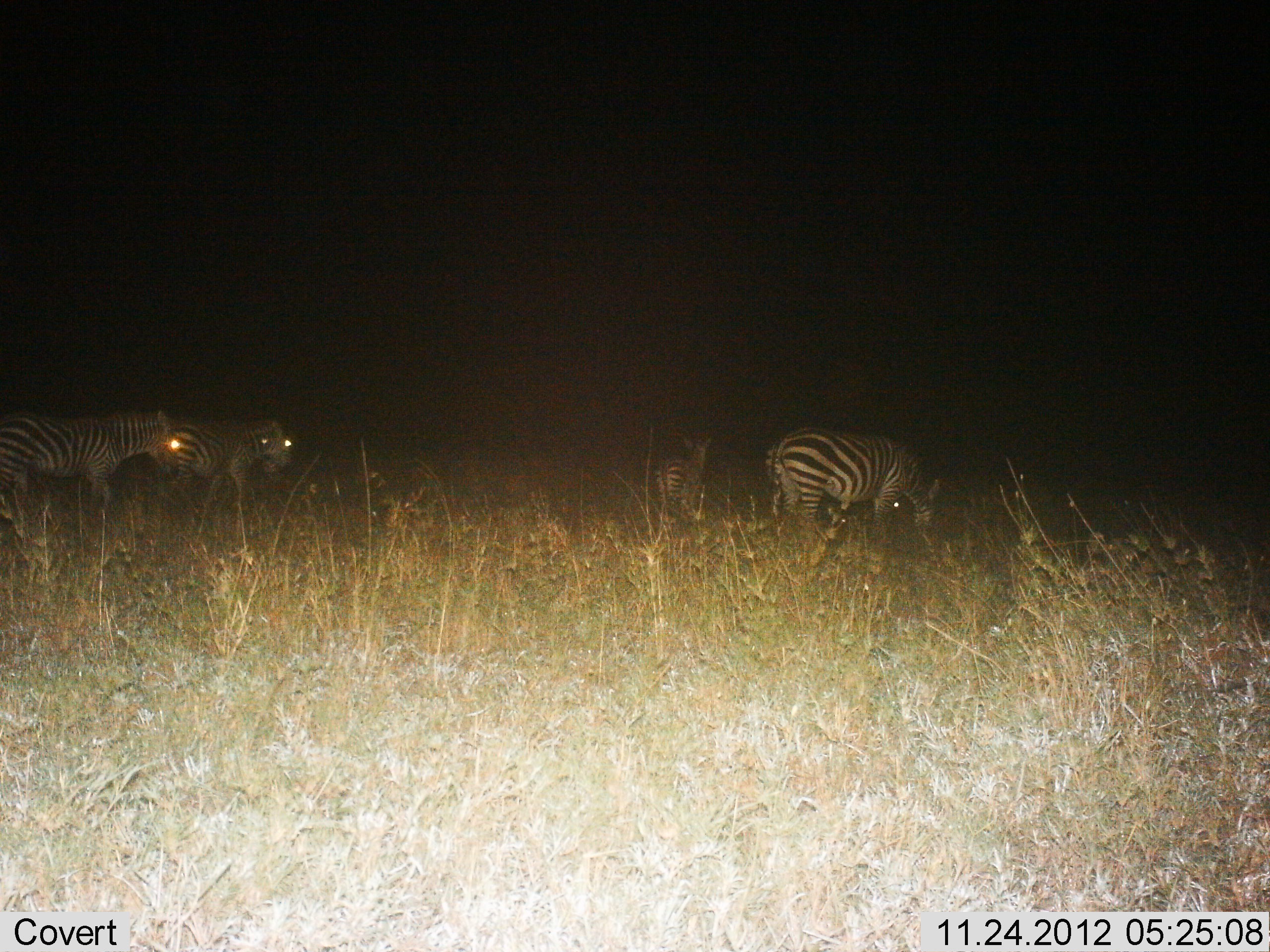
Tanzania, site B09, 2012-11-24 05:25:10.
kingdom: Animalia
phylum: Chordata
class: Mammalia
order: Perissodactyla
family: Equidae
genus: Equus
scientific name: Equus quagga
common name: plains zebra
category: zebra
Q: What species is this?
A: Zebra (plains zebra) (Equus quagga).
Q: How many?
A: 4.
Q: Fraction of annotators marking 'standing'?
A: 40%.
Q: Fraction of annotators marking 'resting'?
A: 0%.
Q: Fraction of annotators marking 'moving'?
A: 30%.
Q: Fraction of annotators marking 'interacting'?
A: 0%.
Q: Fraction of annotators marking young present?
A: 10%.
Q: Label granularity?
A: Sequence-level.